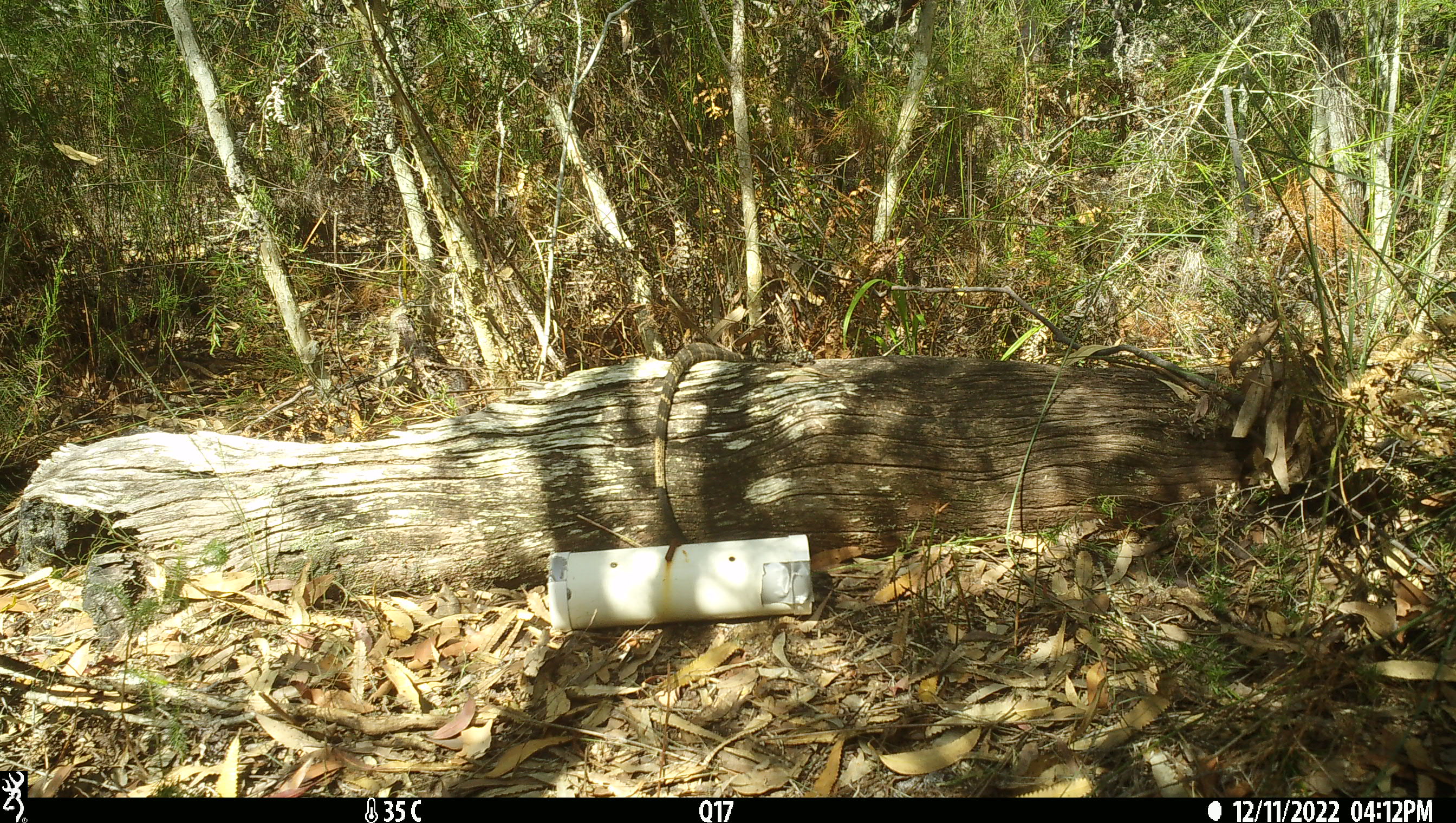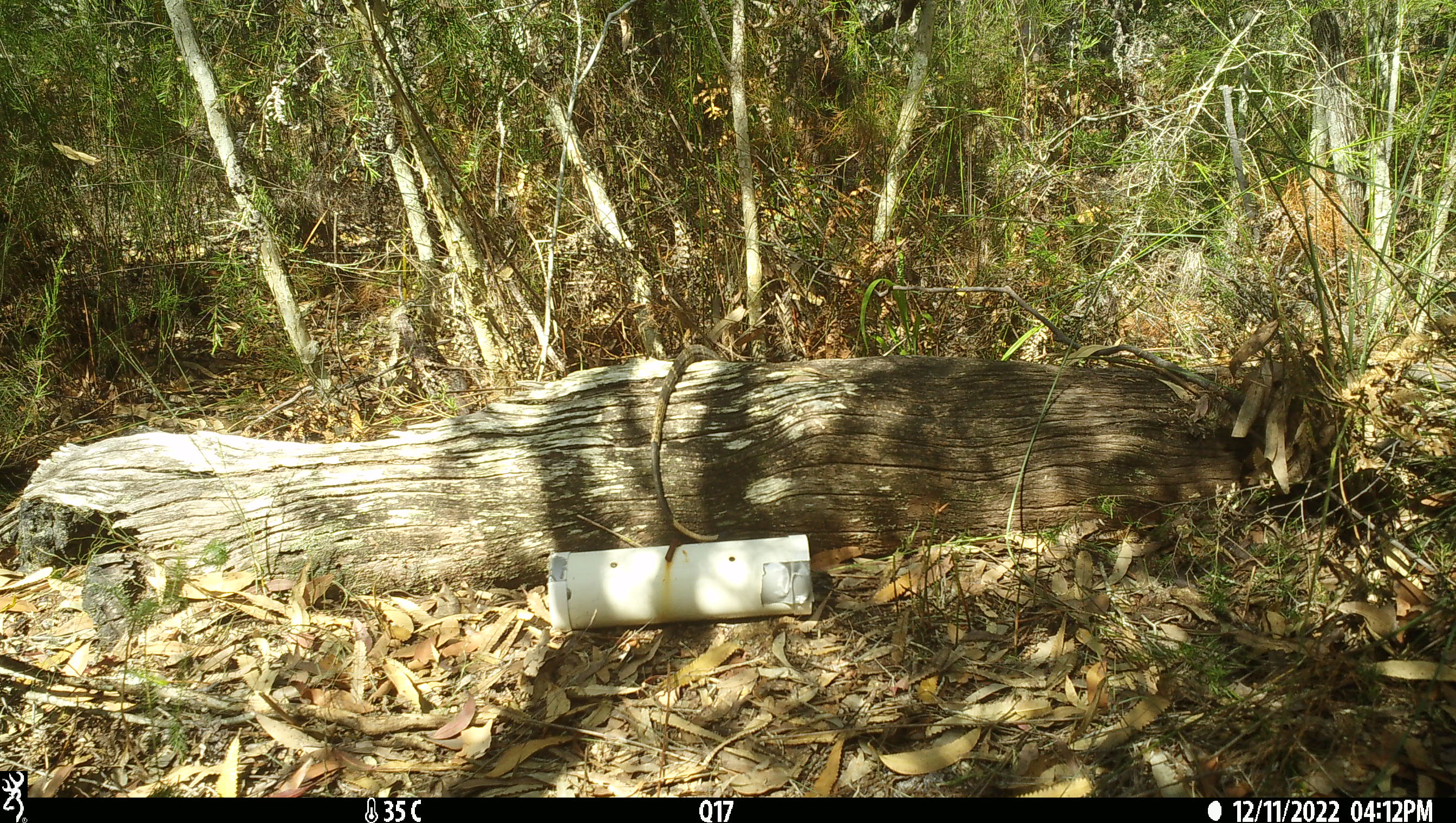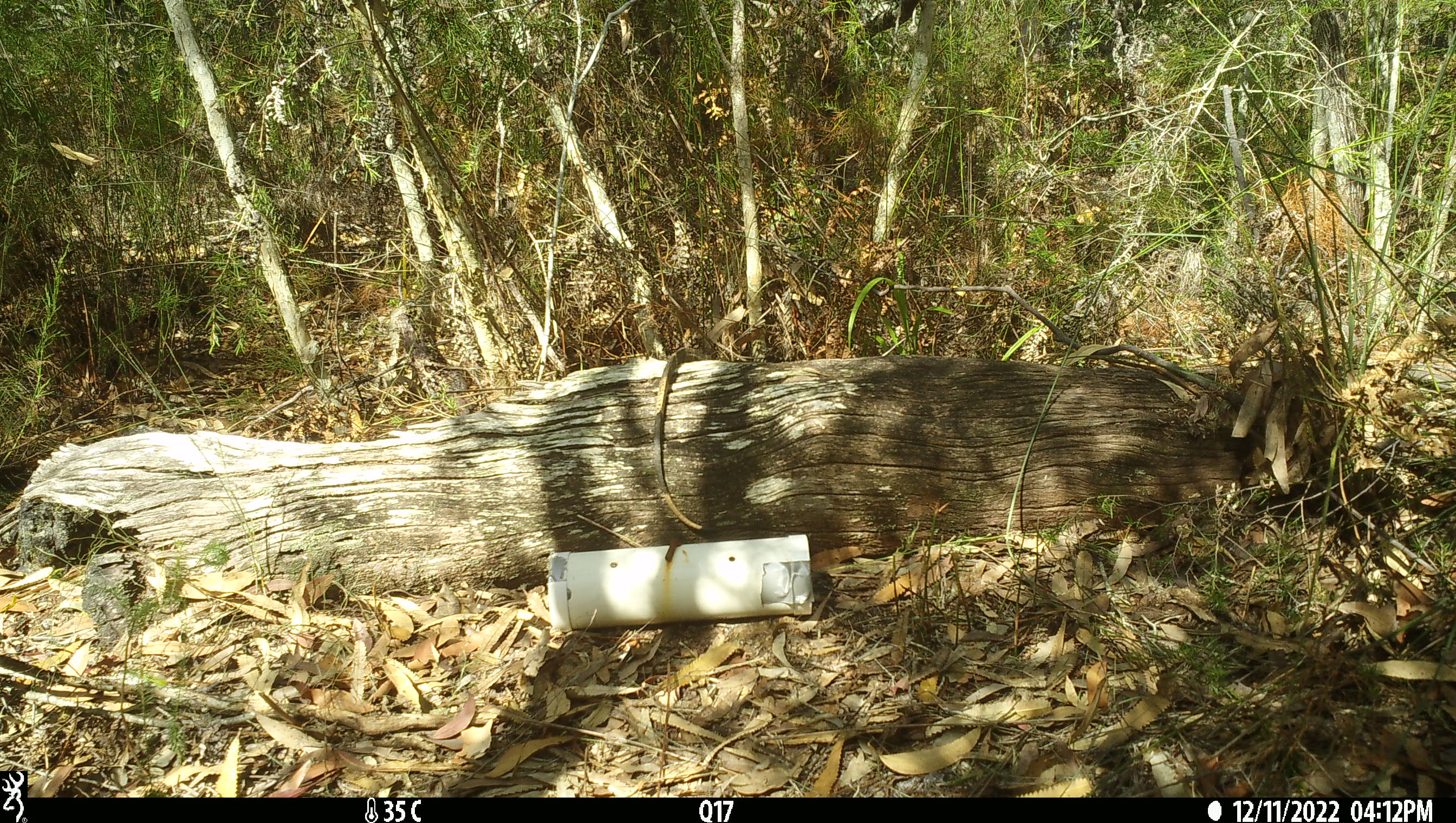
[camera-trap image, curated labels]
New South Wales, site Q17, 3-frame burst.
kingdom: Animalia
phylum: Chordata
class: Reptilia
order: Squamata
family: Varanidae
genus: Varanus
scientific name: Varanus varius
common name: lace monitor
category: goanna